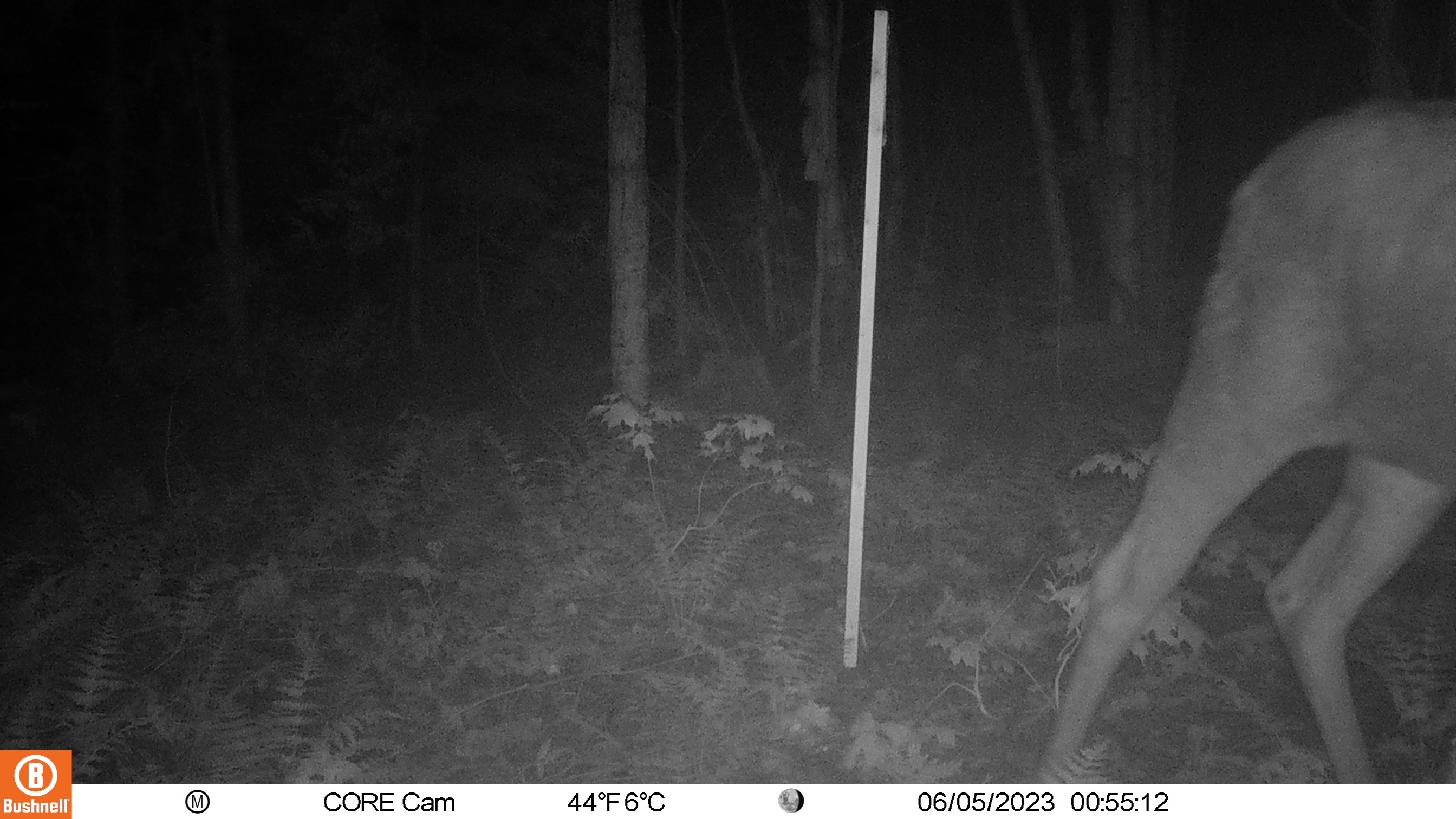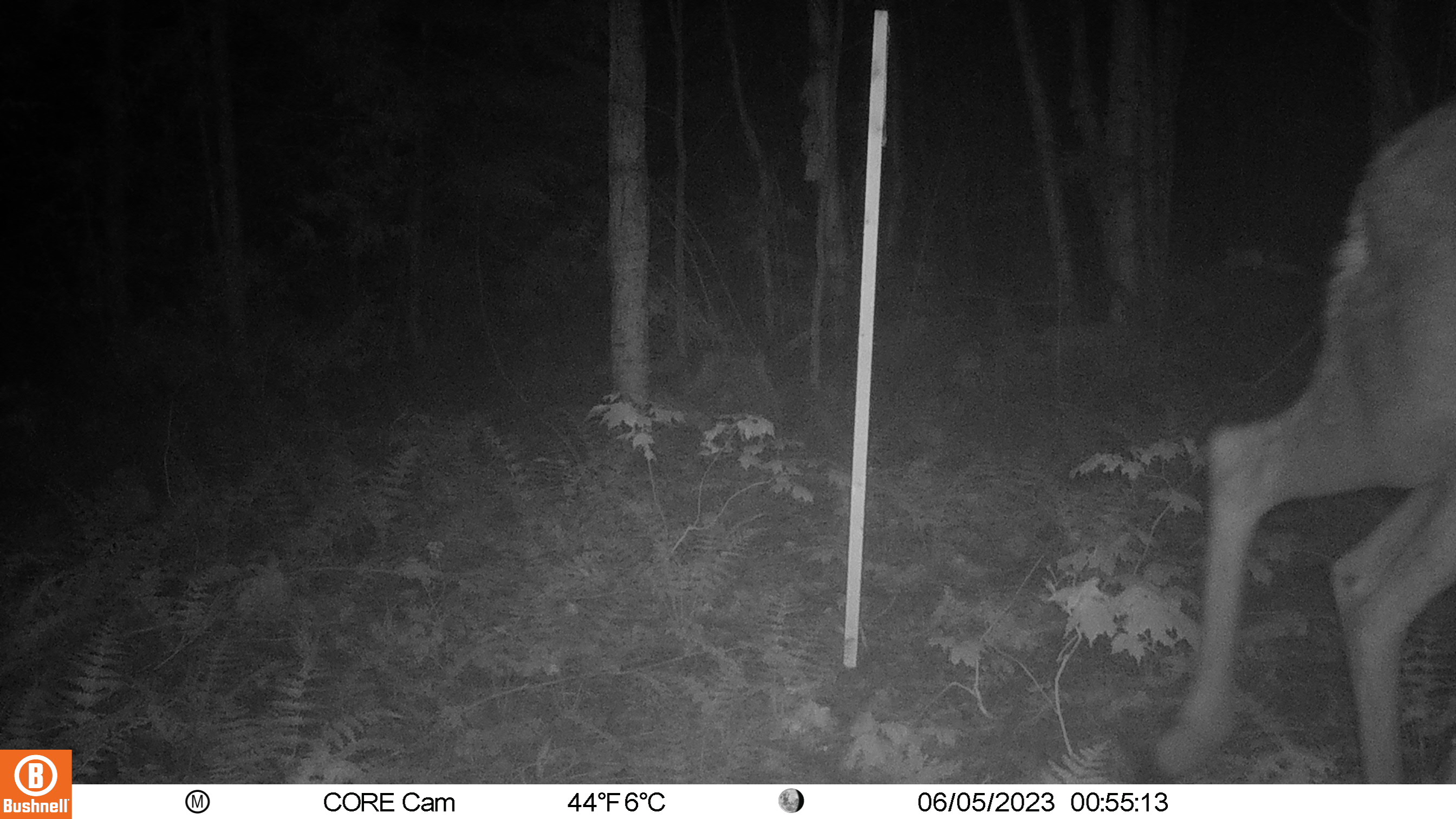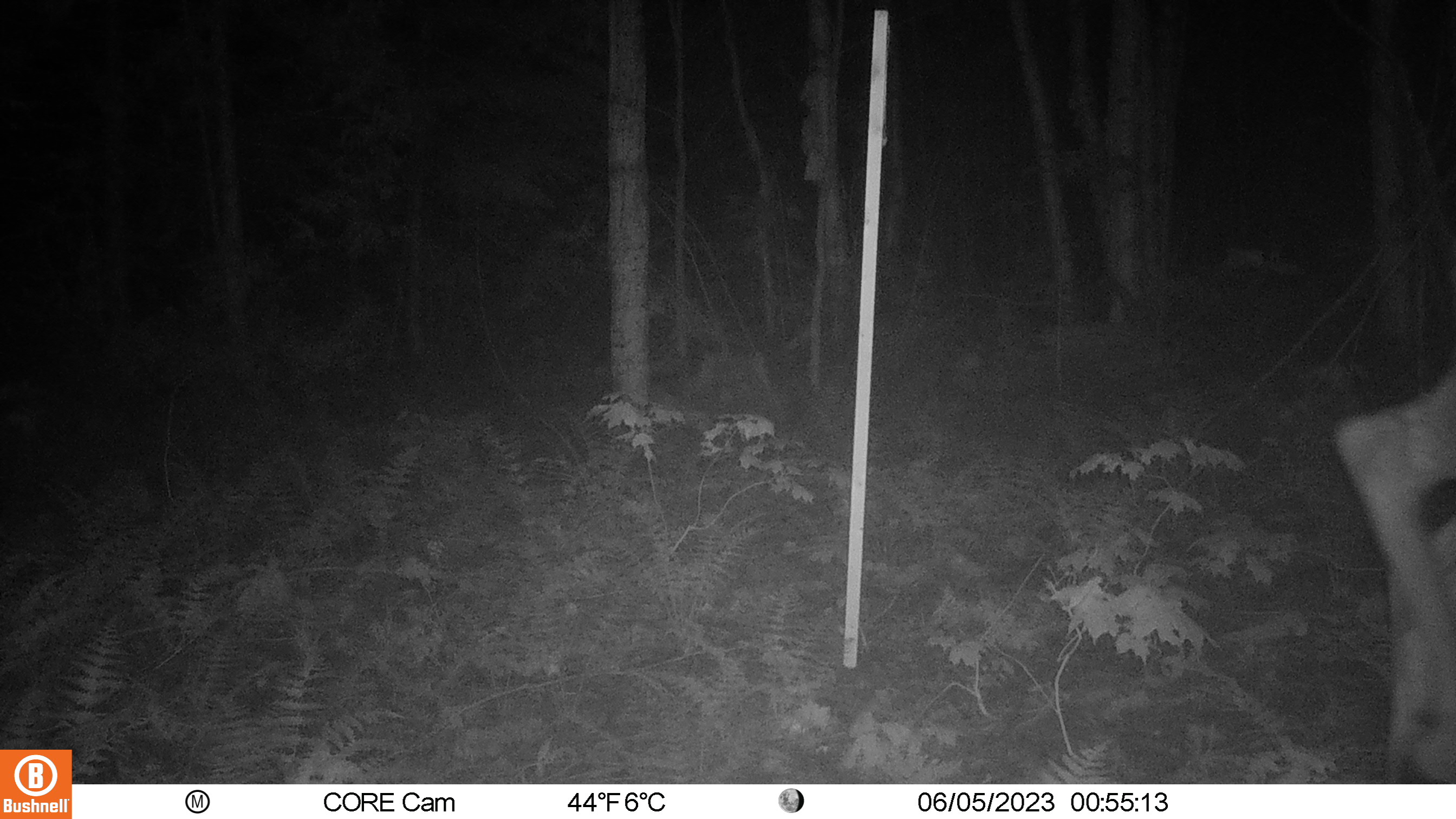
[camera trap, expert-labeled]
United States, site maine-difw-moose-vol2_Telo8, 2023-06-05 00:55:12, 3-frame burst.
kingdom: Animalia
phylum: Chordata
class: Mammalia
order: Artiodactyla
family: Cervidae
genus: Alces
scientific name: Alces alces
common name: moose